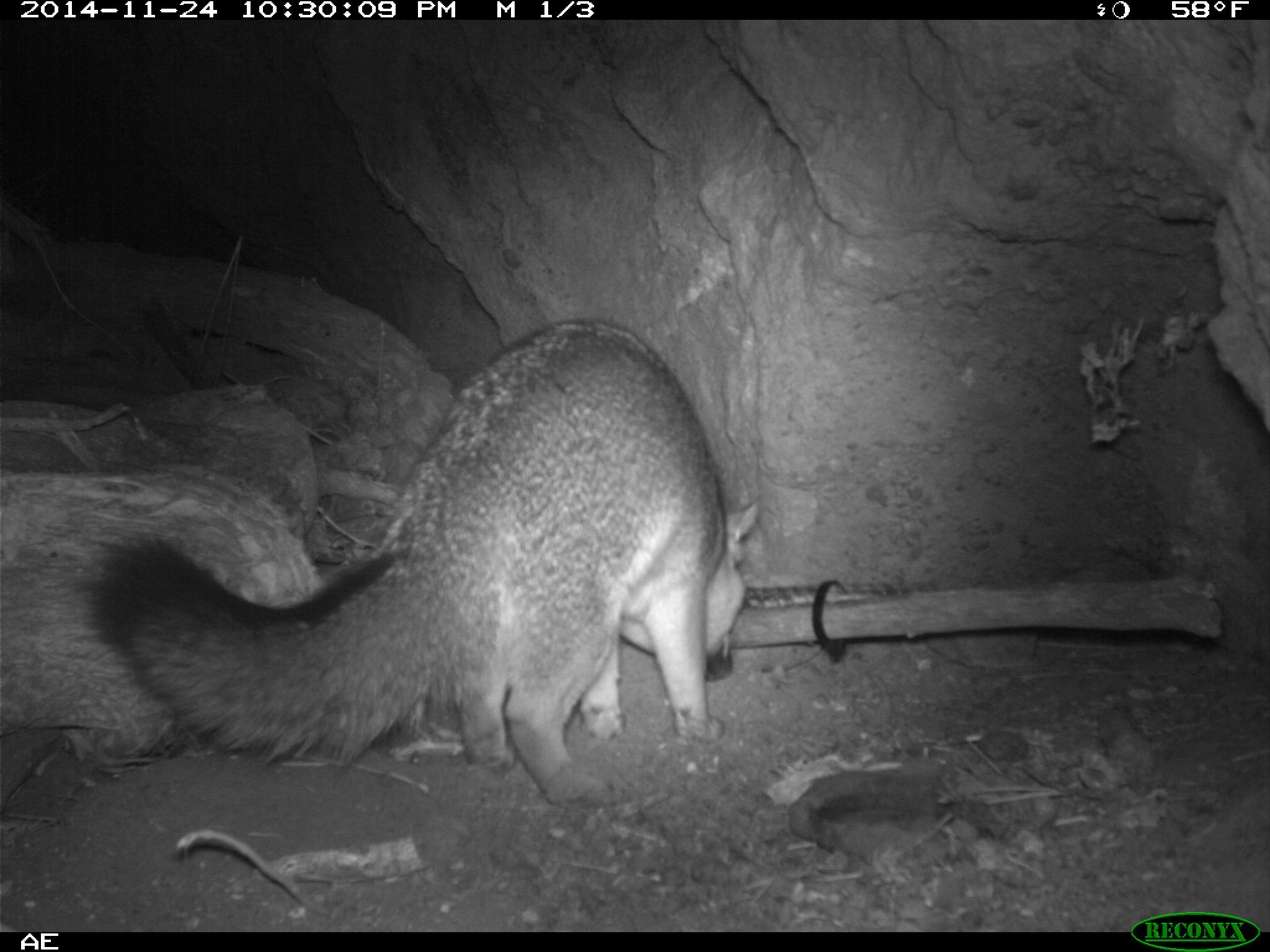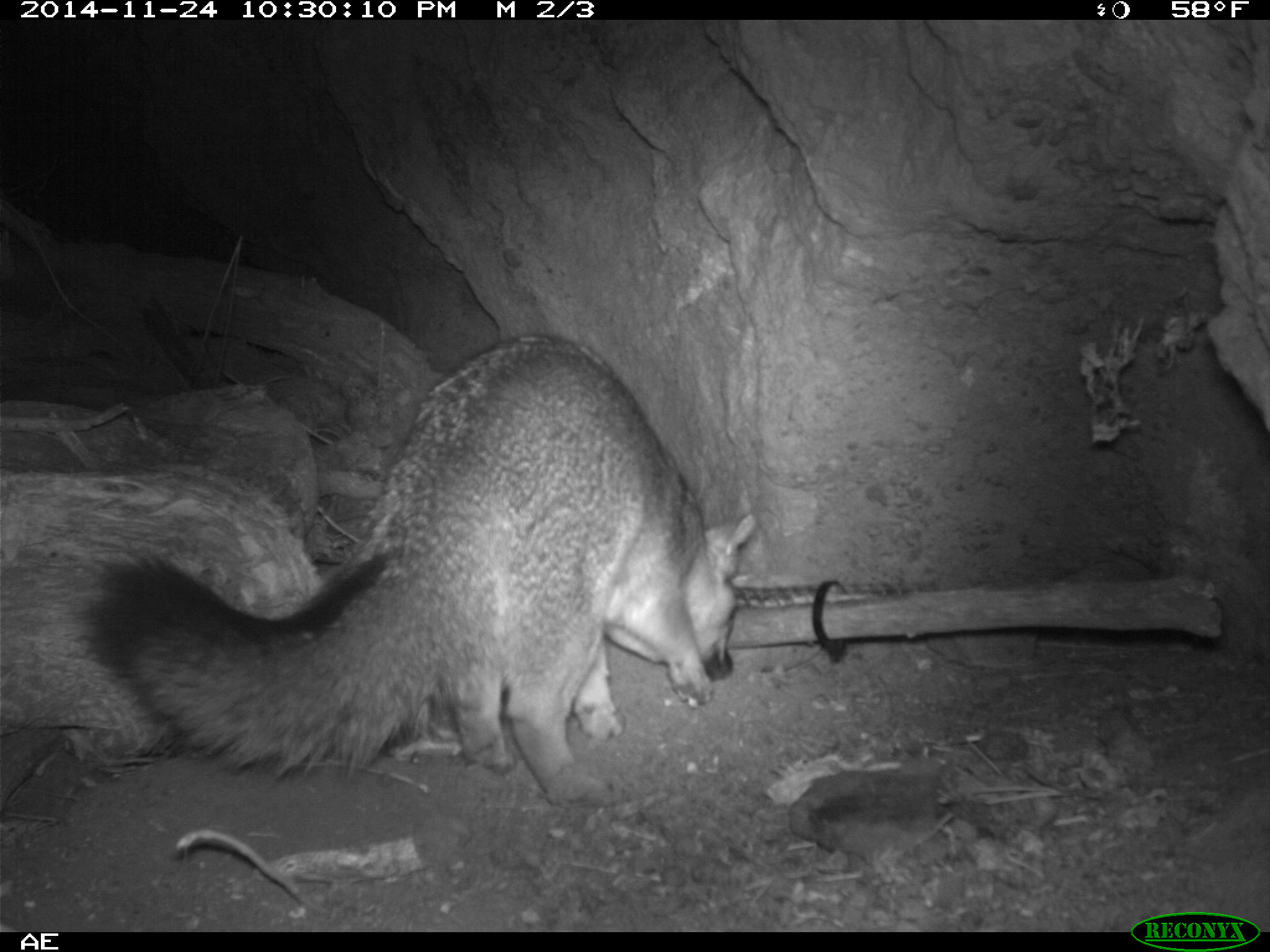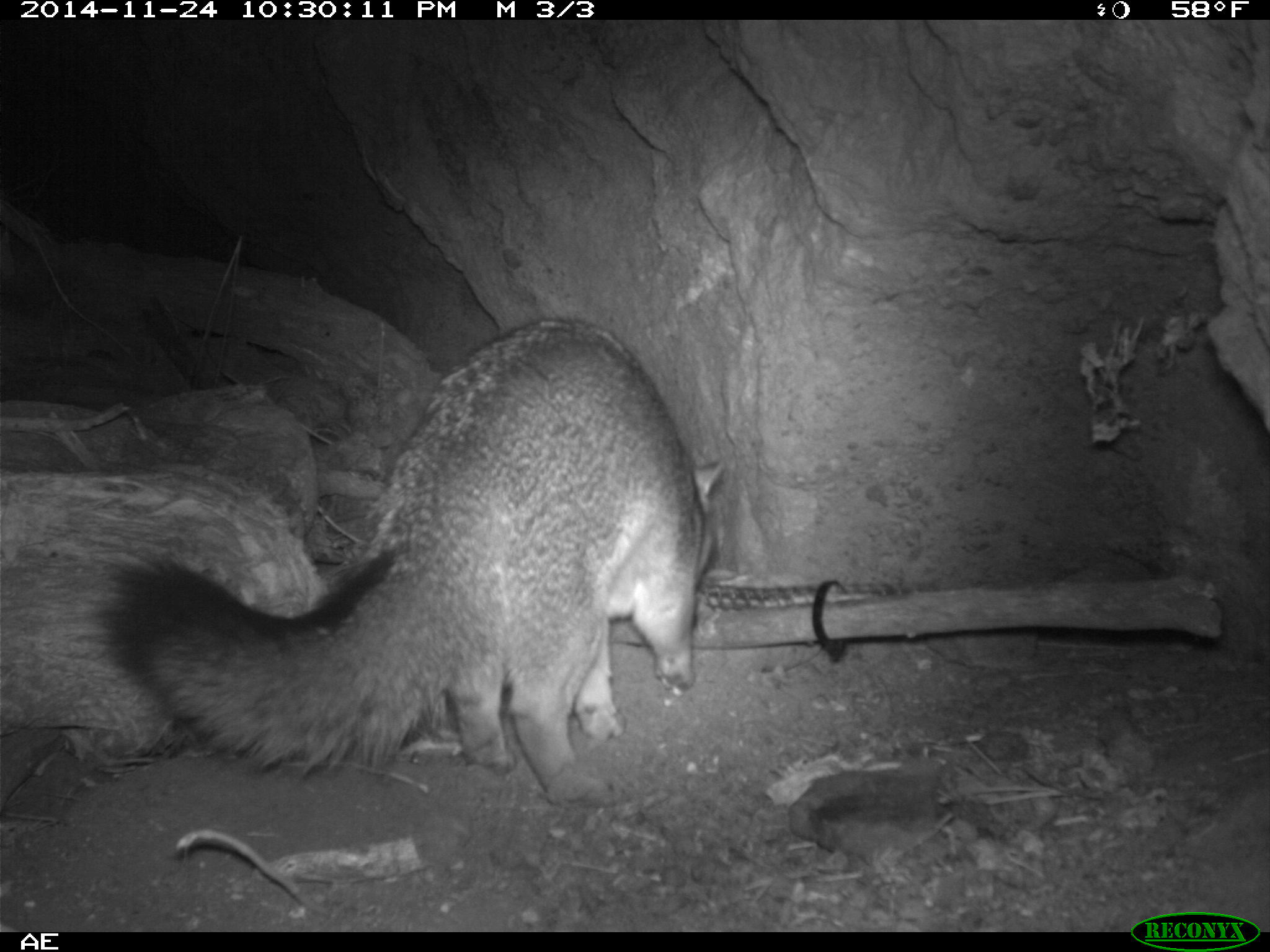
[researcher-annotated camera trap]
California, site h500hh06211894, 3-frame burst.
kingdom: Animalia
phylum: Chordata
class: Mammalia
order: Carnivora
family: Canidae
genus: Urocyon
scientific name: Urocyon littoralis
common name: island fox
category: fox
Fox (island fox) (Urocyon littoralis).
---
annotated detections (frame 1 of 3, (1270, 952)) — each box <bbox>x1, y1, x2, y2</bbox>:
fox: <bbox>85, 317, 761, 805</bbox>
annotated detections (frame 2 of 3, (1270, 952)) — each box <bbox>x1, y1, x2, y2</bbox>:
fox: <bbox>78, 332, 757, 808</bbox>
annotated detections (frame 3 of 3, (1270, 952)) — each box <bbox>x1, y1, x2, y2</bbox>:
fox: <bbox>91, 315, 727, 802</bbox>